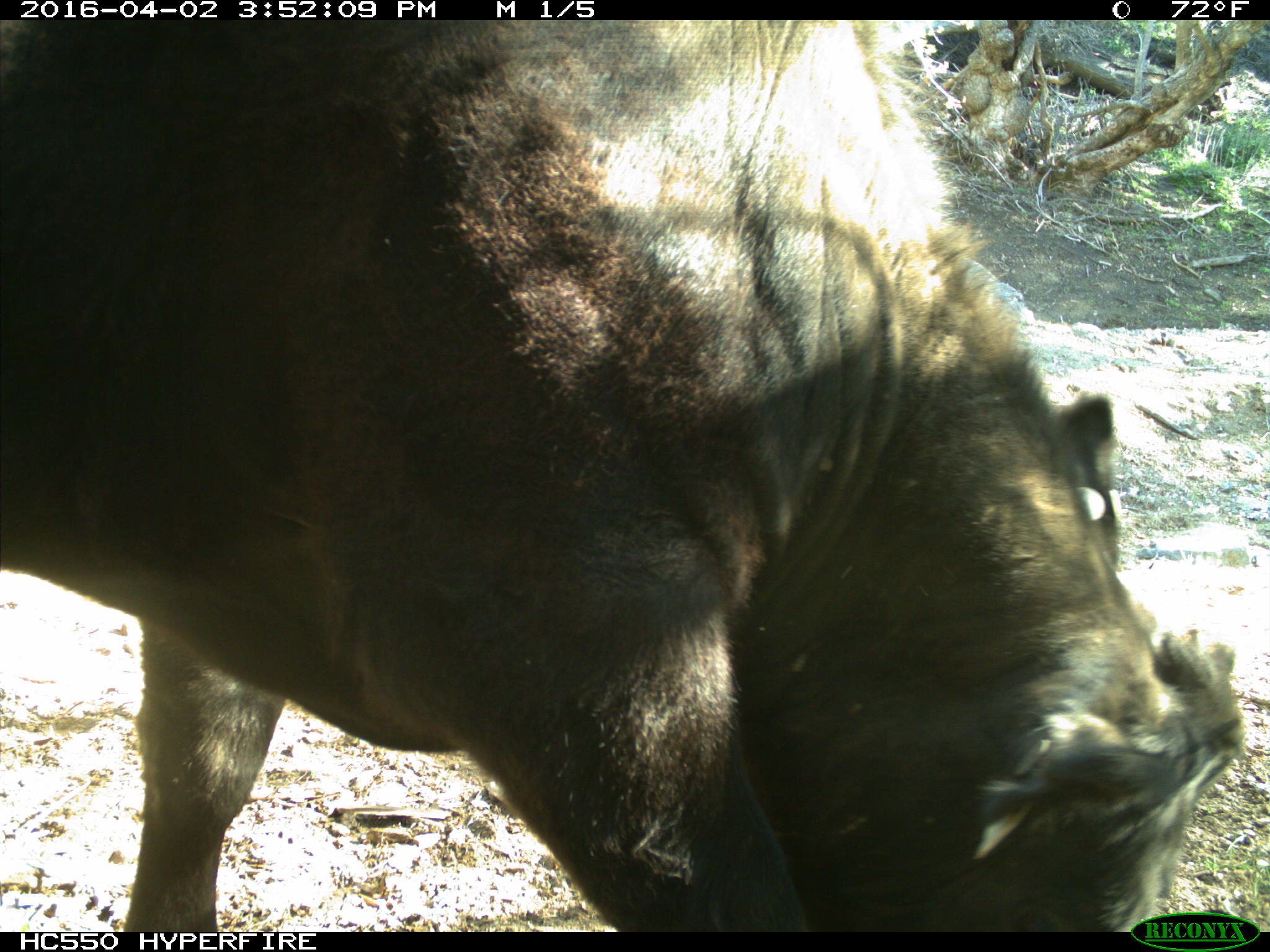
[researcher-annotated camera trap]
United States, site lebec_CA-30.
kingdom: Animalia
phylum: Chordata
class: Mammalia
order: Artiodactyla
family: Bovidae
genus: Bos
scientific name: Bos taurus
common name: domestic cow